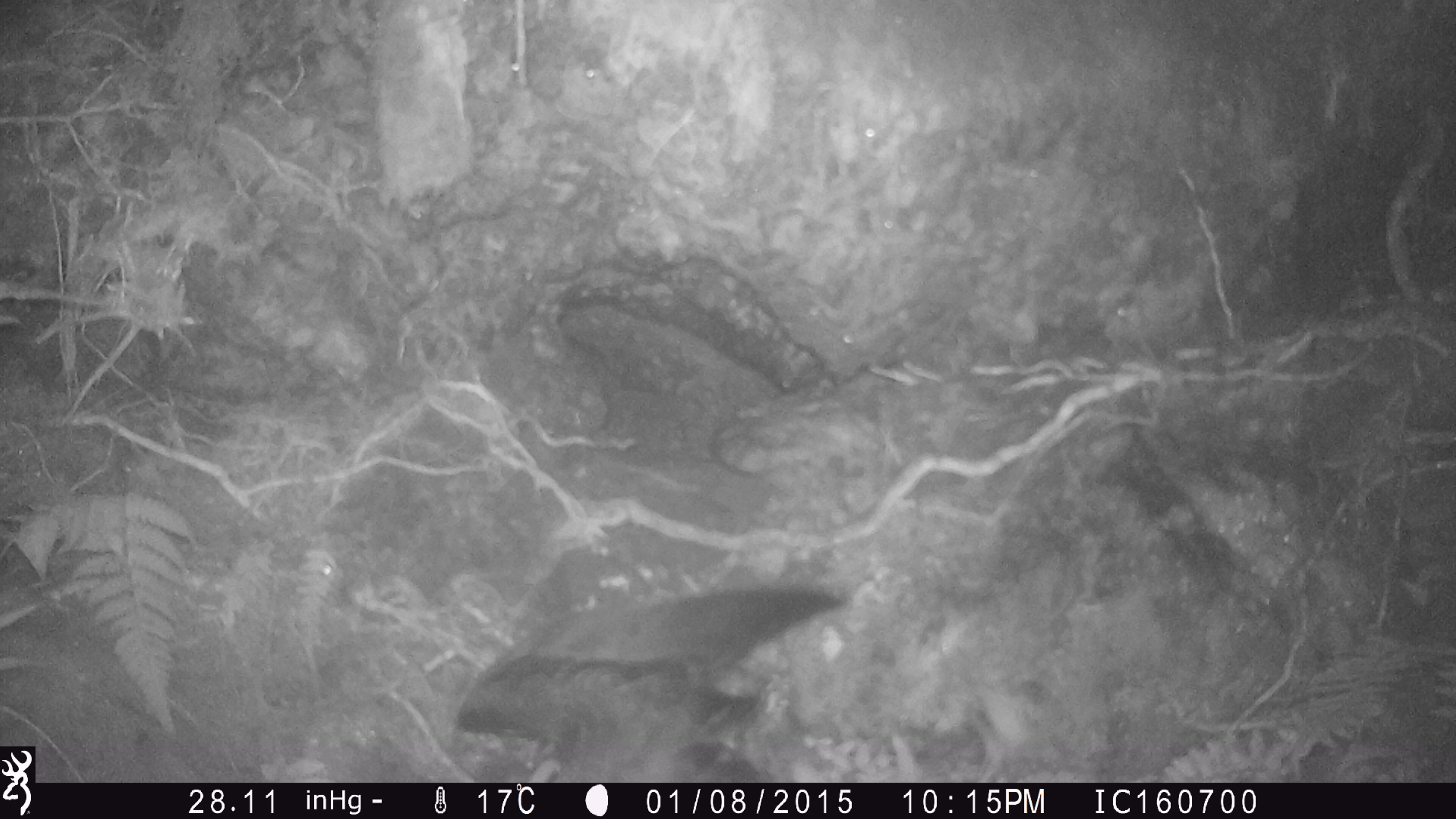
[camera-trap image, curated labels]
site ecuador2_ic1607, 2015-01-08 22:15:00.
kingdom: Animalia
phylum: Chordata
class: Aves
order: Procellariiformes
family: Procellariidae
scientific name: Procellariidae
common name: petrel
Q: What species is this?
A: Petrel (Procellariidae).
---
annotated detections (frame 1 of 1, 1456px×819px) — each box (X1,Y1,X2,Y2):
petrel: (420,579,871,781)